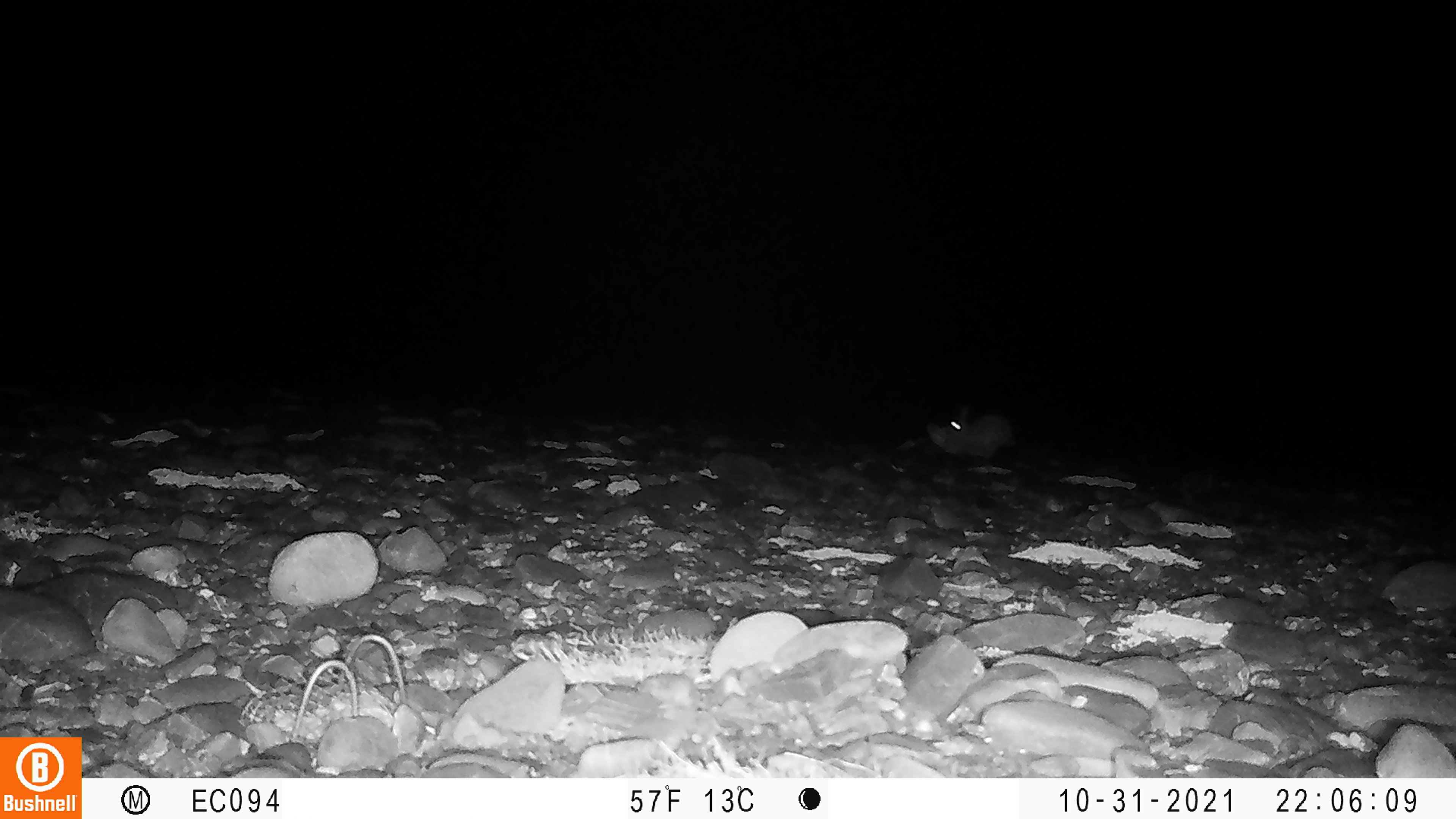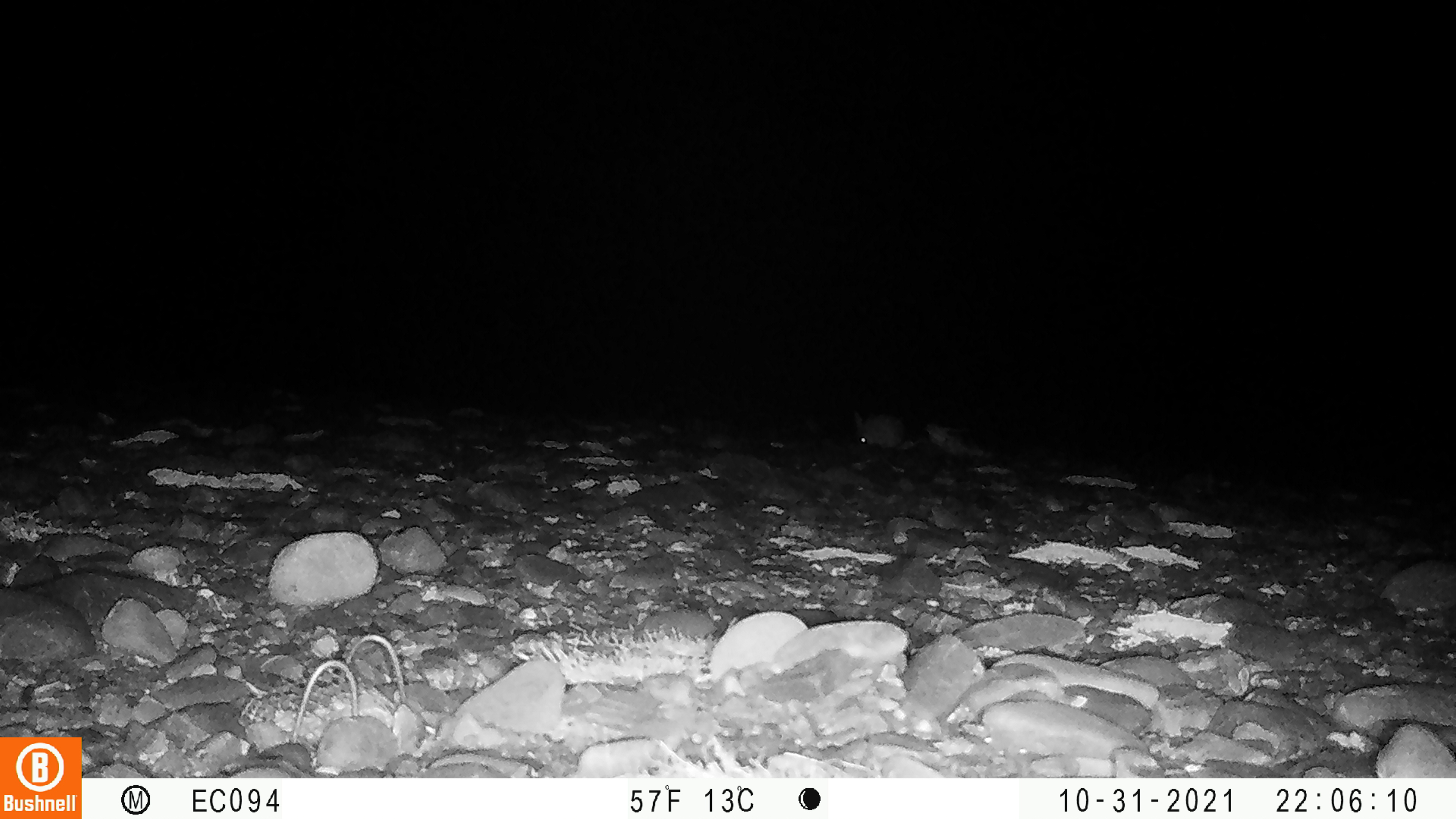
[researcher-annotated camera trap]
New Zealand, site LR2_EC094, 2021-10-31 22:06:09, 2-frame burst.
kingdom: Animalia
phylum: Chordata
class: Mammalia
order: Lagomorpha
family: Leporidae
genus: Oryctolagus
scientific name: Oryctolagus cuniculus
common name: european rabbit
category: rabbit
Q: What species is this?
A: Rabbit (european rabbit) (Oryctolagus cuniculus).